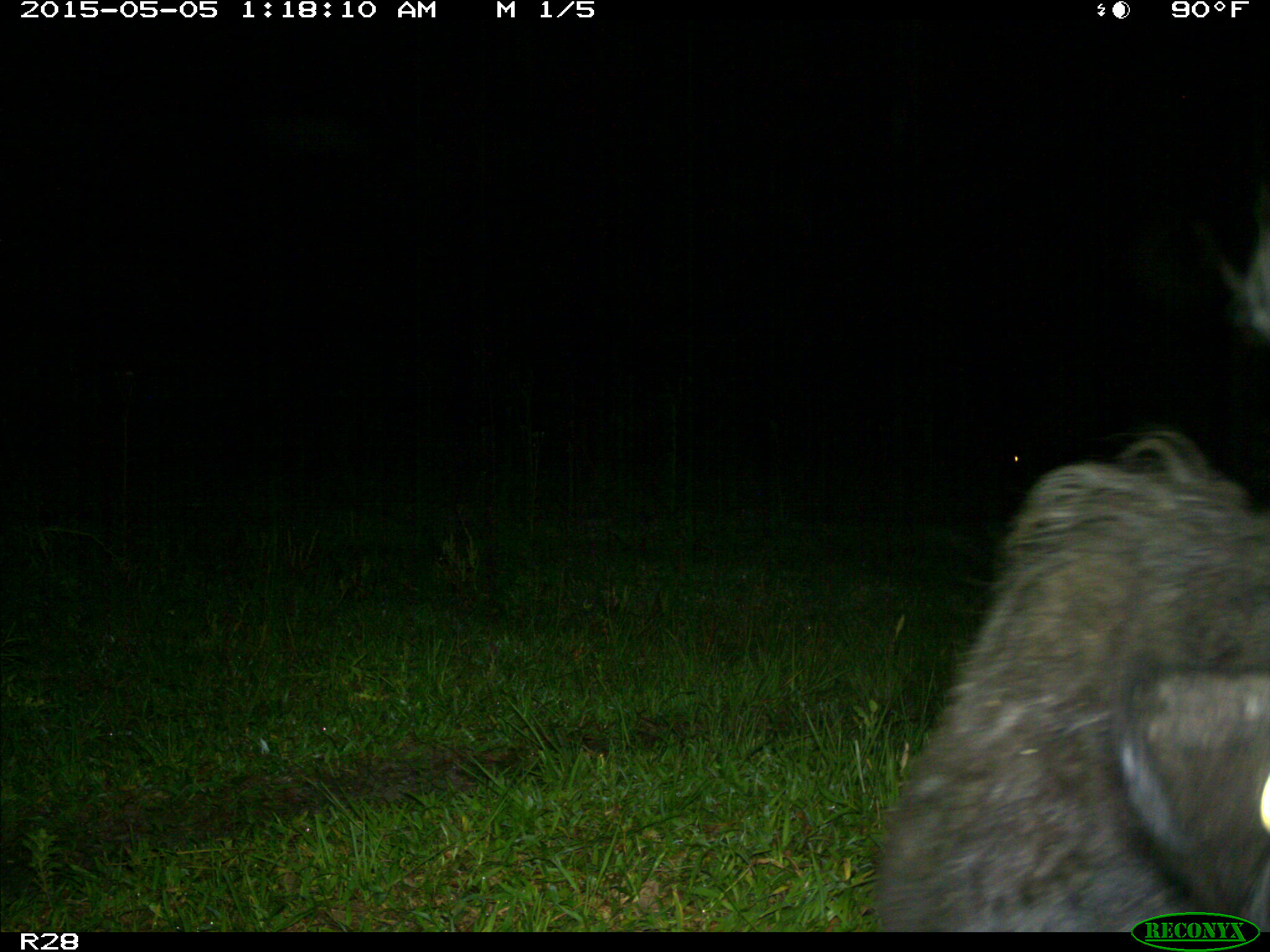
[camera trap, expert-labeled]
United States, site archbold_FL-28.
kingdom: Animalia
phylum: Chordata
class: Mammalia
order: Artiodactyla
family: Bovidae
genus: Bos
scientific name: Bos taurus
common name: domestic cow